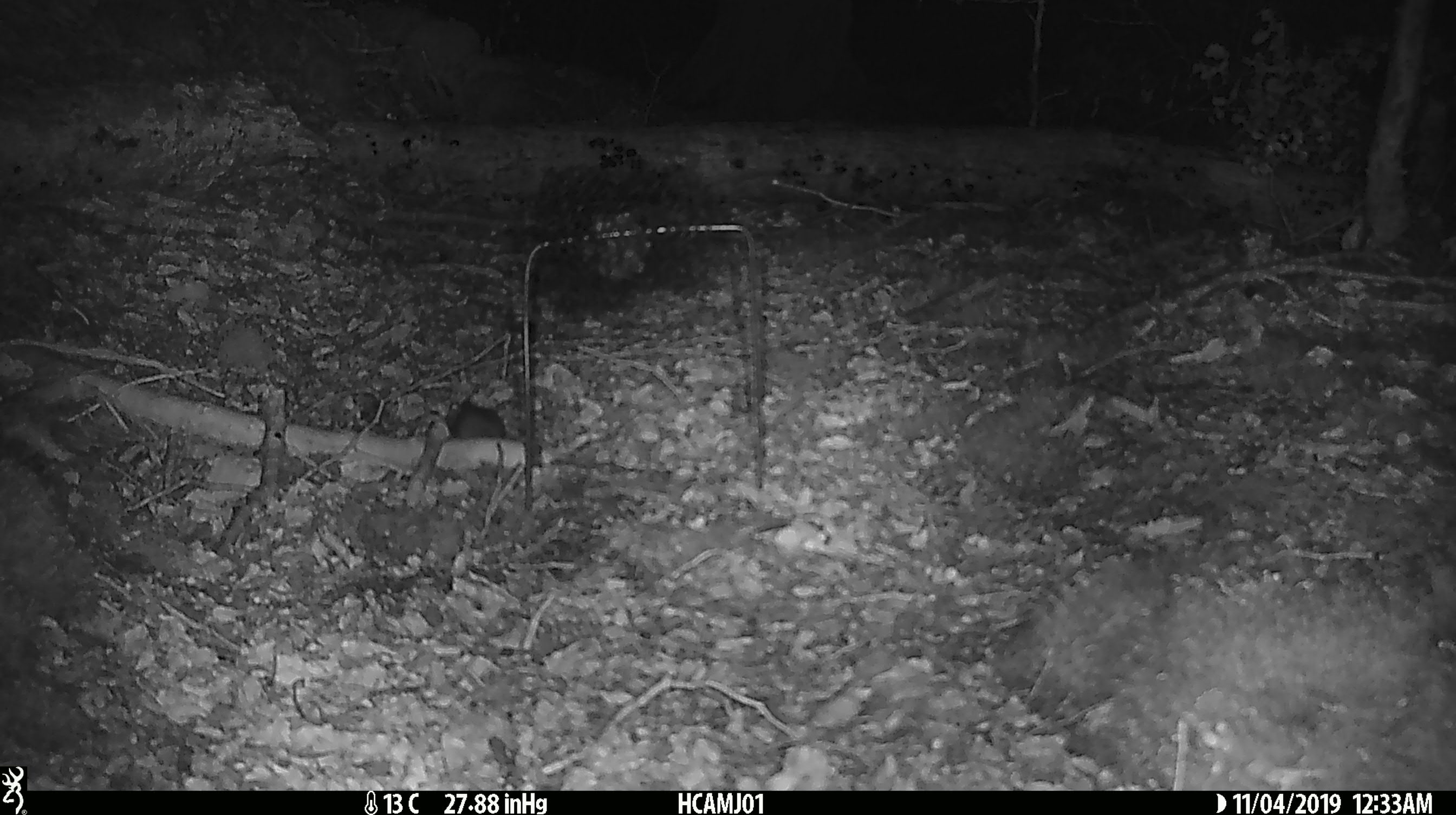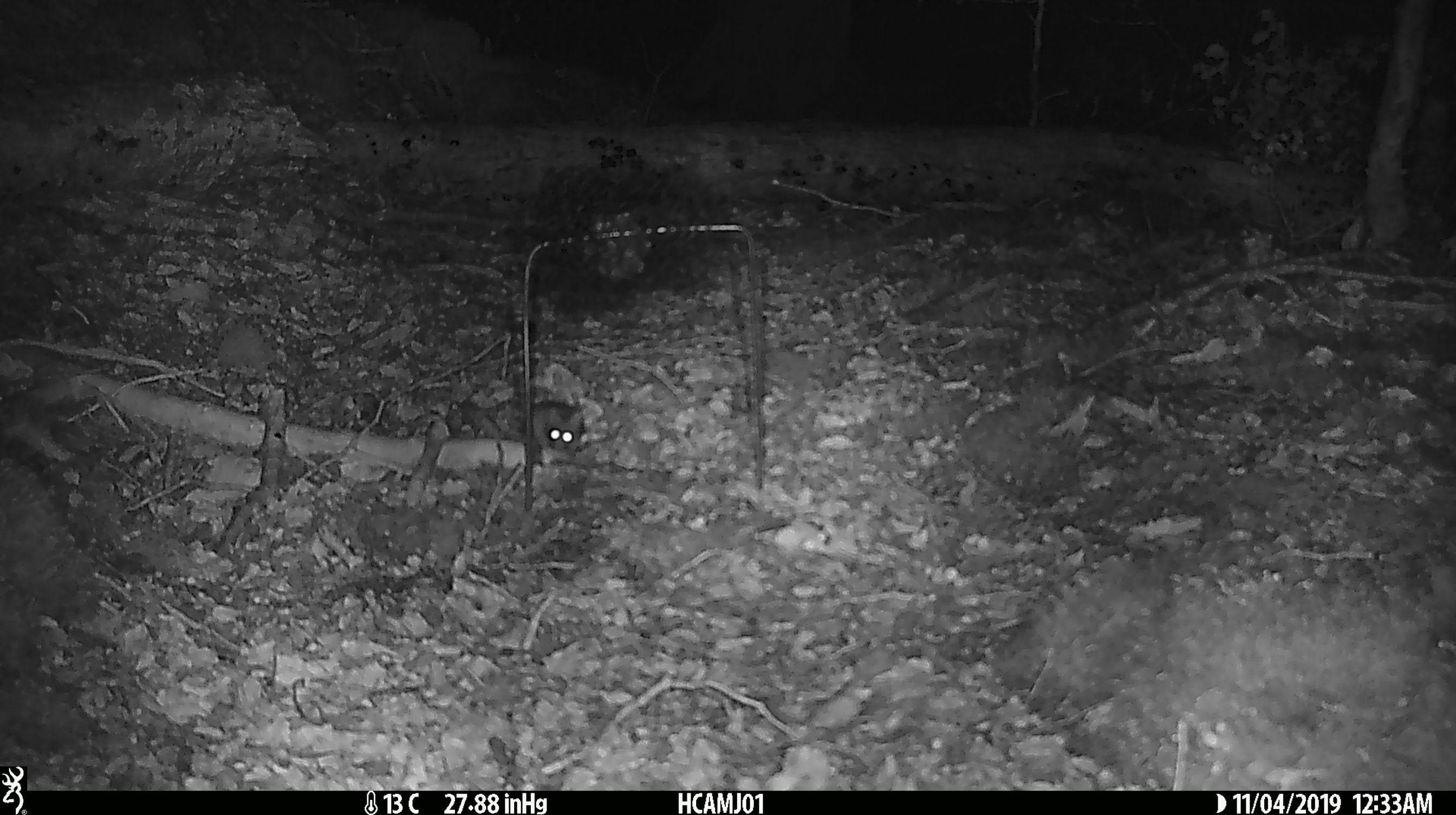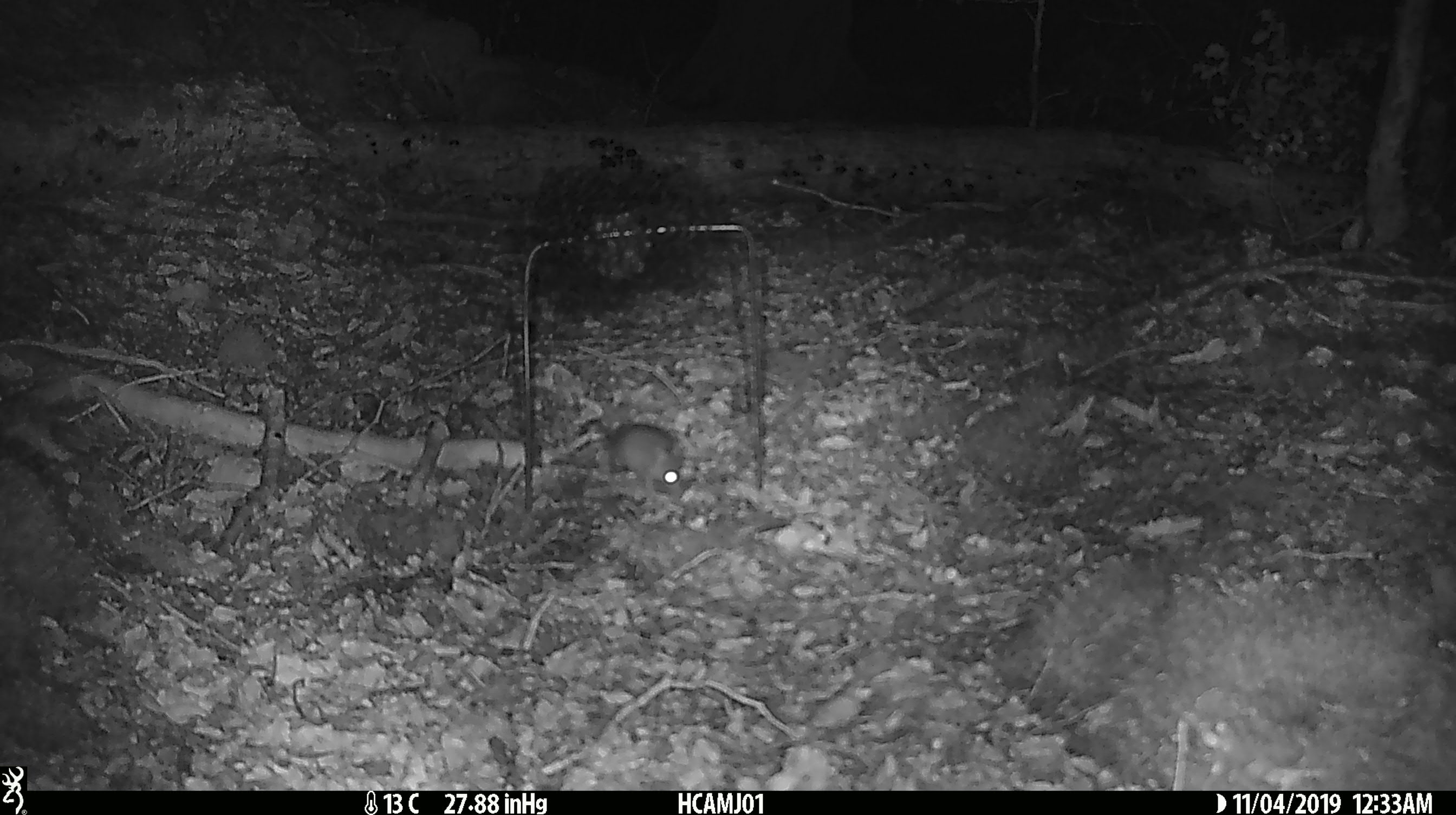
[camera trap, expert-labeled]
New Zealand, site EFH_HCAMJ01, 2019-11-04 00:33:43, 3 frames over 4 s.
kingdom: Animalia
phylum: Chordata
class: Mammalia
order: Rodentia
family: Muridae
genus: Mus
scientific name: Mus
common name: mouse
Mouse (Mus).